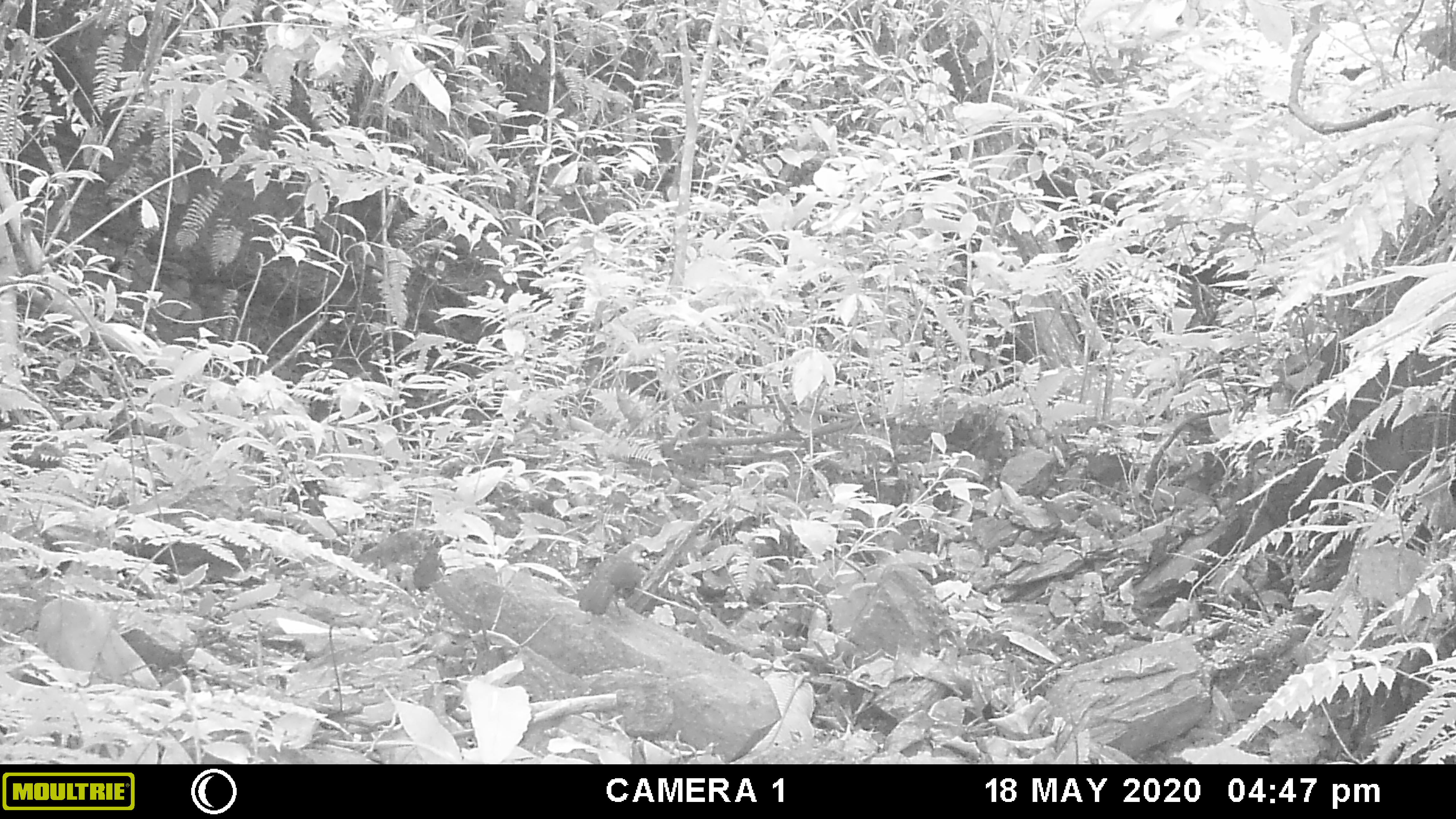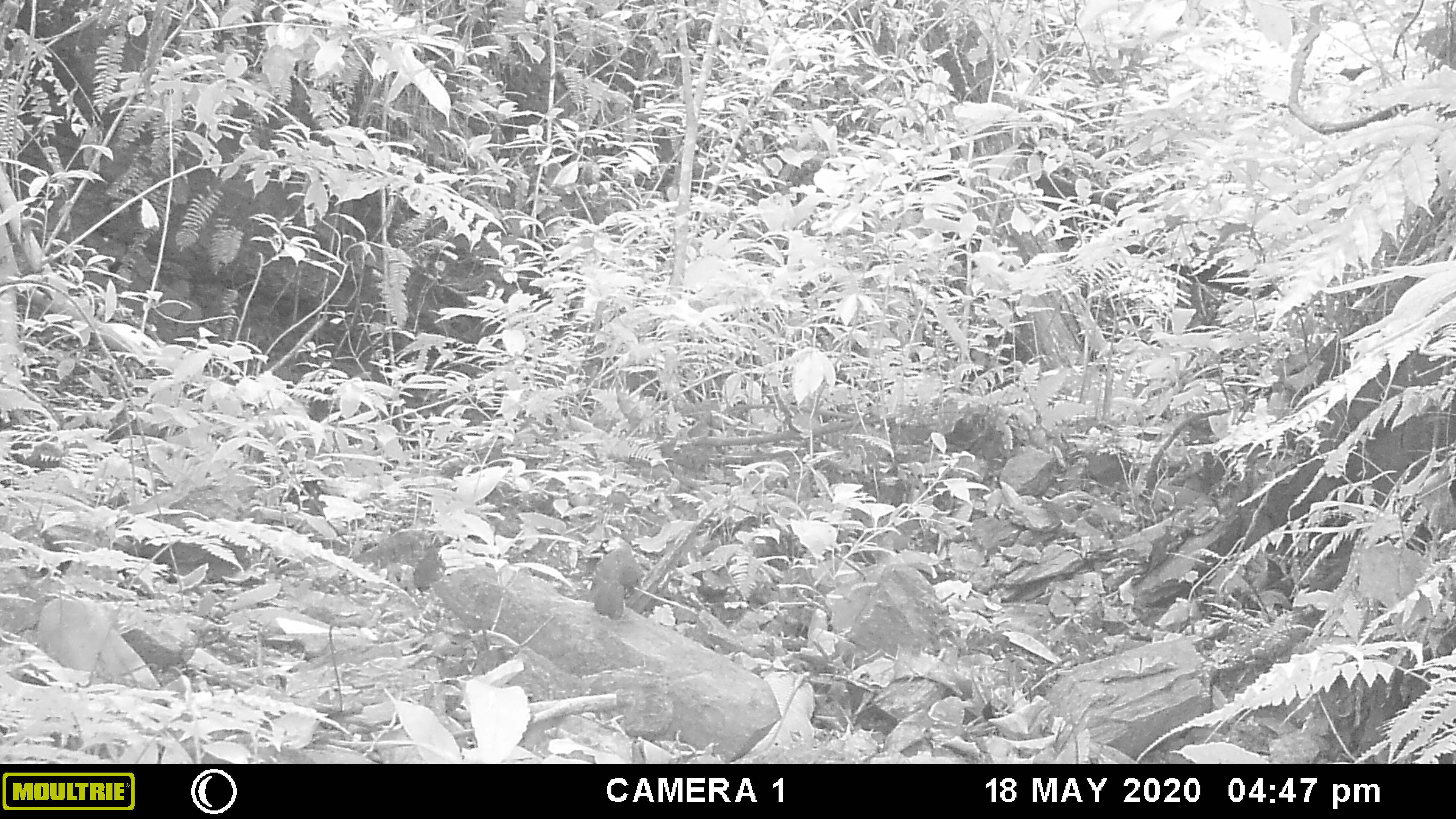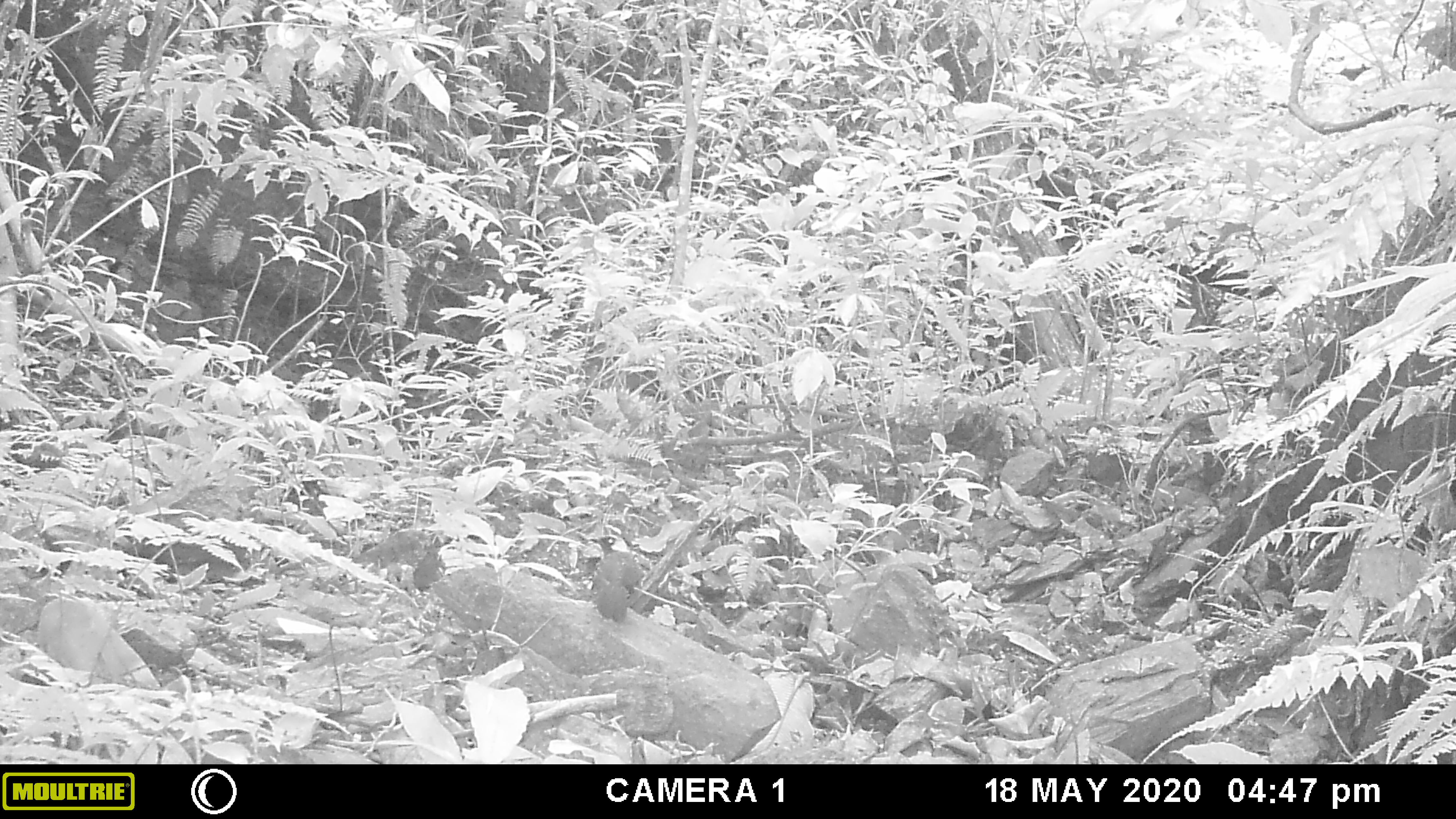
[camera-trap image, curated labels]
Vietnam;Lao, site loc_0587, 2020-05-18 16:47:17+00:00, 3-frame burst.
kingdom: Animalia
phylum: Chordata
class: Aves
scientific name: Aves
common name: bird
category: unidentified bird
Unidentified bird (bird) (Aves). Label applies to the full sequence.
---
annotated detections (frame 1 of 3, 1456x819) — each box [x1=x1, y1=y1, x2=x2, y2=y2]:
unidentified bird: [x1=579, y1=542, x2=652, y2=617]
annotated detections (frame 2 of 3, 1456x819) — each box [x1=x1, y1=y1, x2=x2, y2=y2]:
unidentified bird: [x1=591, y1=541, x2=644, y2=620]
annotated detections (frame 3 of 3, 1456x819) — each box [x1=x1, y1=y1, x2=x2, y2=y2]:
unidentified bird: [x1=591, y1=550, x2=644, y2=624]